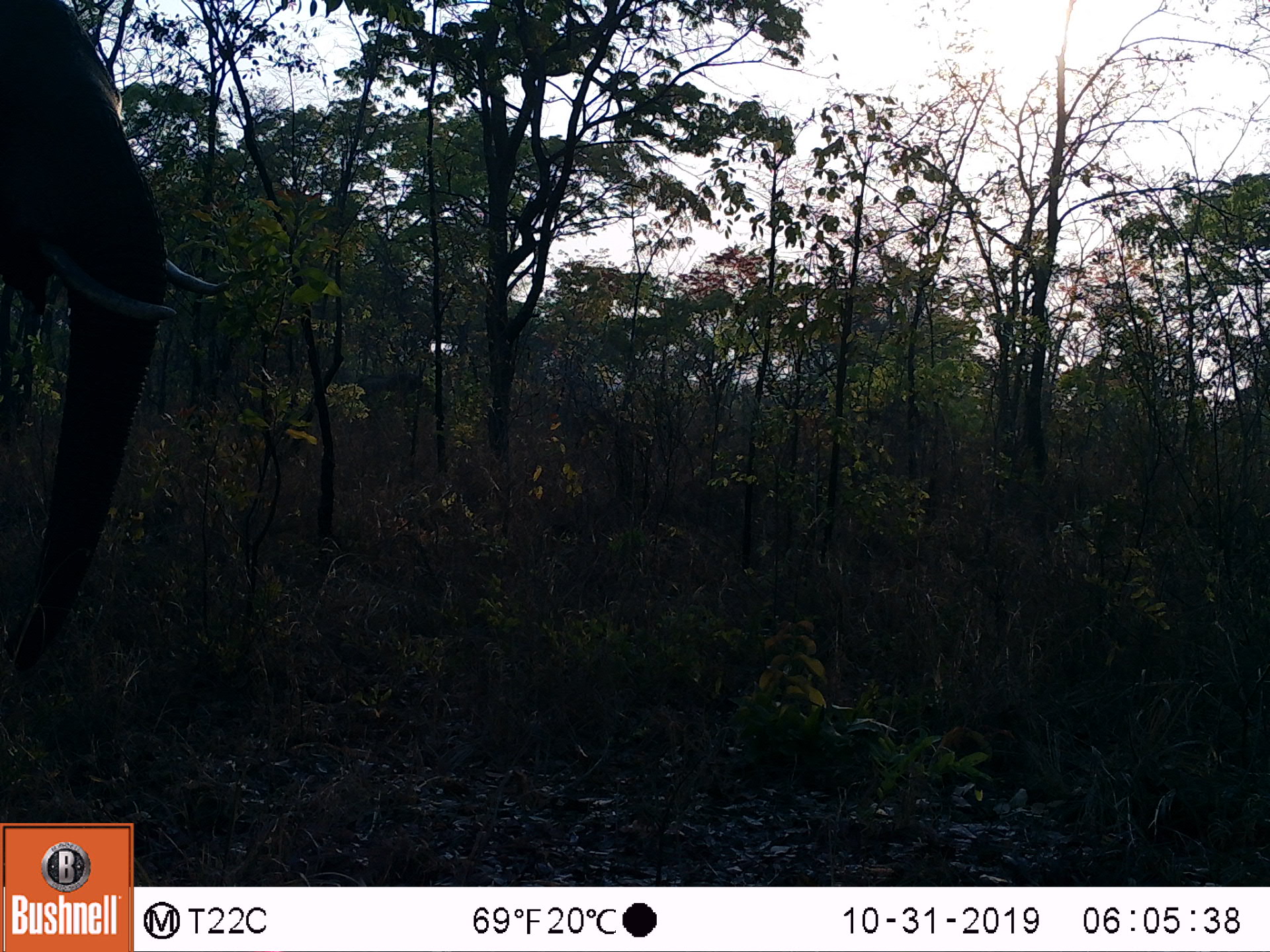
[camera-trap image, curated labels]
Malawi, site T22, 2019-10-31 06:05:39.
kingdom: Animalia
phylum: Chordata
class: Mammalia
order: Proboscidea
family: Elephantidae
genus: Loxodonta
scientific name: Loxodonta africana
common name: african savanna elephant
African savanna elephant (Loxodonta africana), count 1.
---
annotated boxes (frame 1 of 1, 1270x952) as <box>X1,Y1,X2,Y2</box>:
african savanna elephant: <box>1,2,232,680</box>